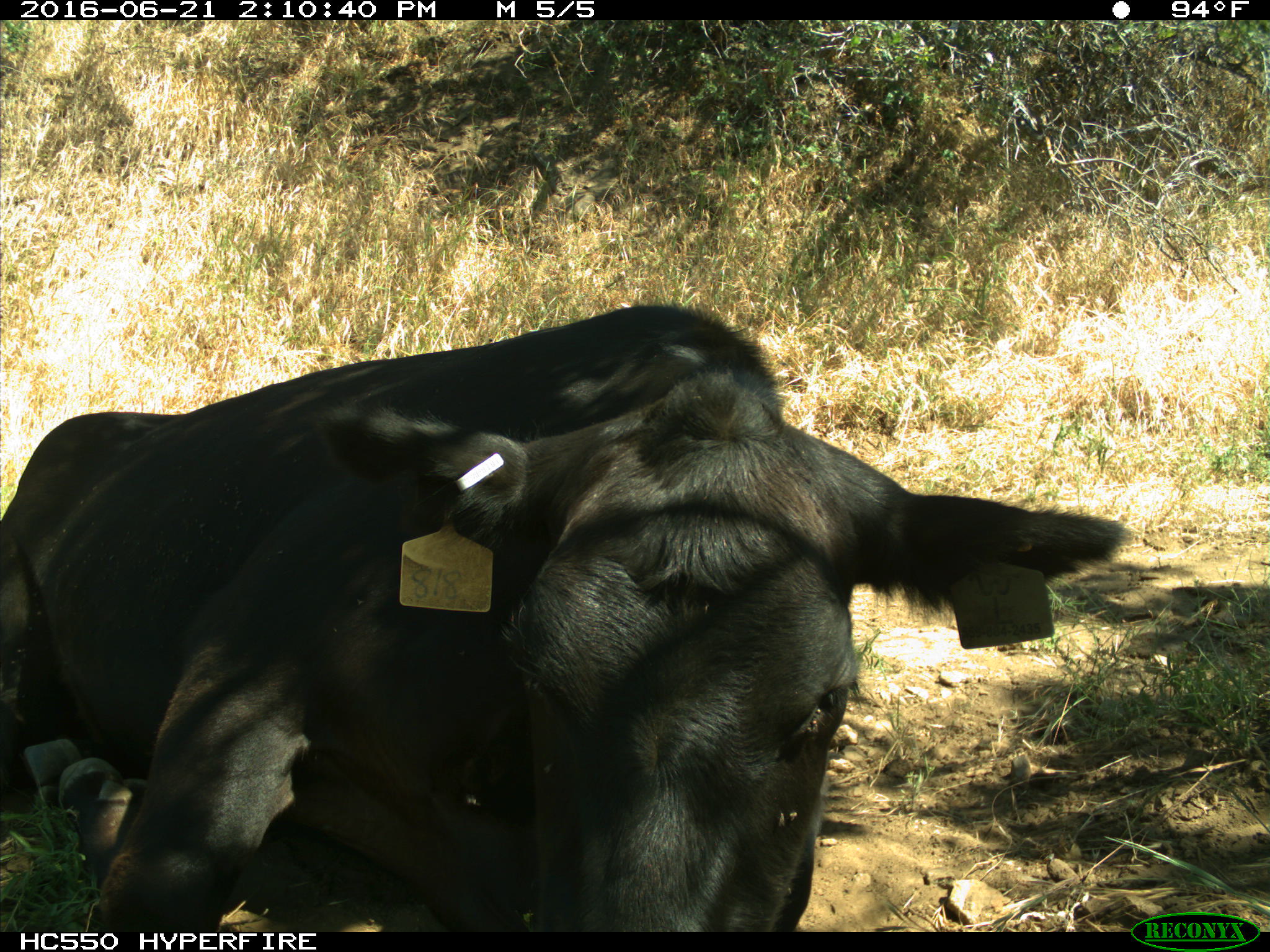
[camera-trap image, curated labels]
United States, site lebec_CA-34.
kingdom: Animalia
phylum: Chordata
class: Mammalia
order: Artiodactyla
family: Bovidae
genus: Bos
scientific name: Bos taurus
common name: domestic cow